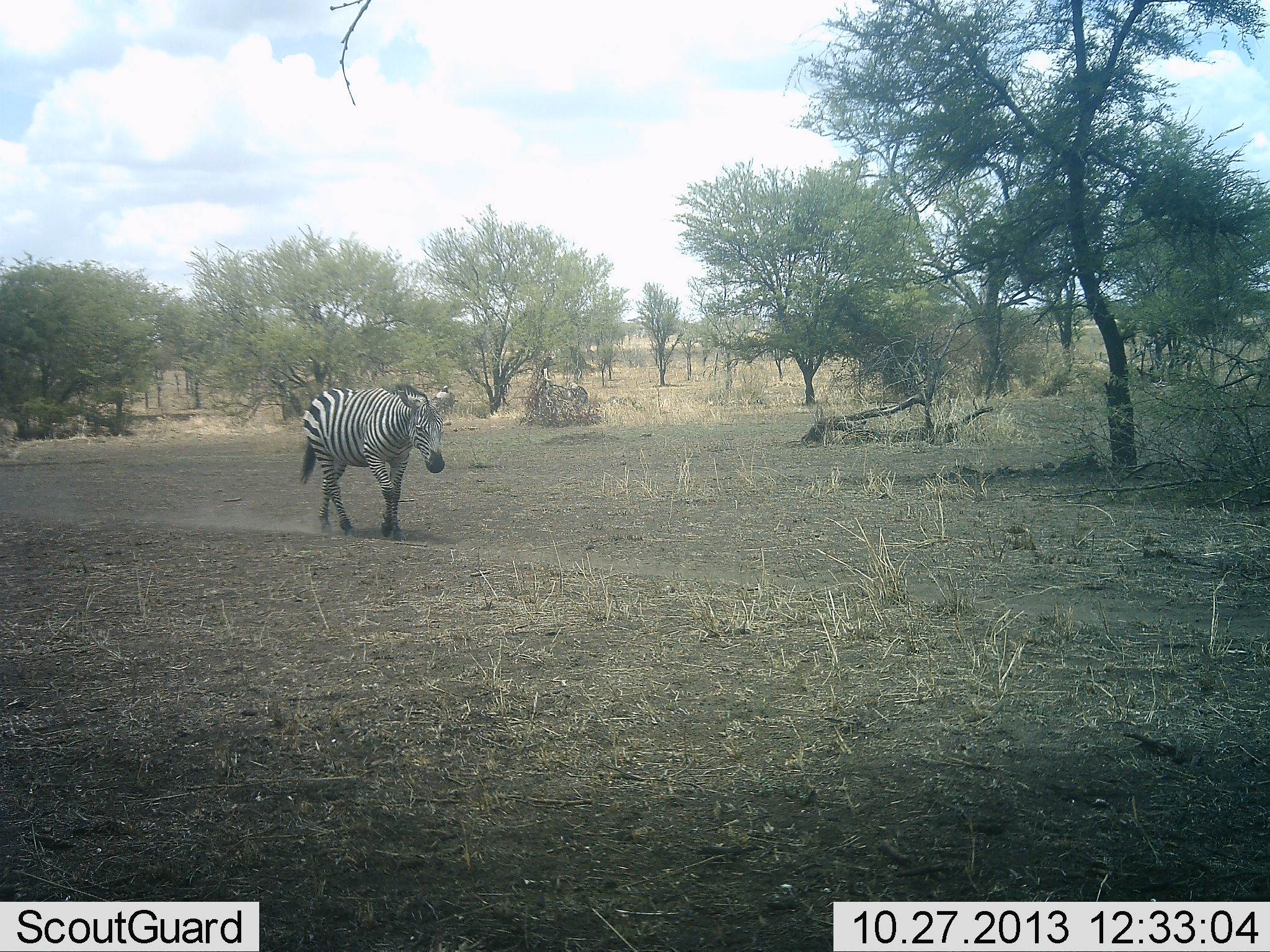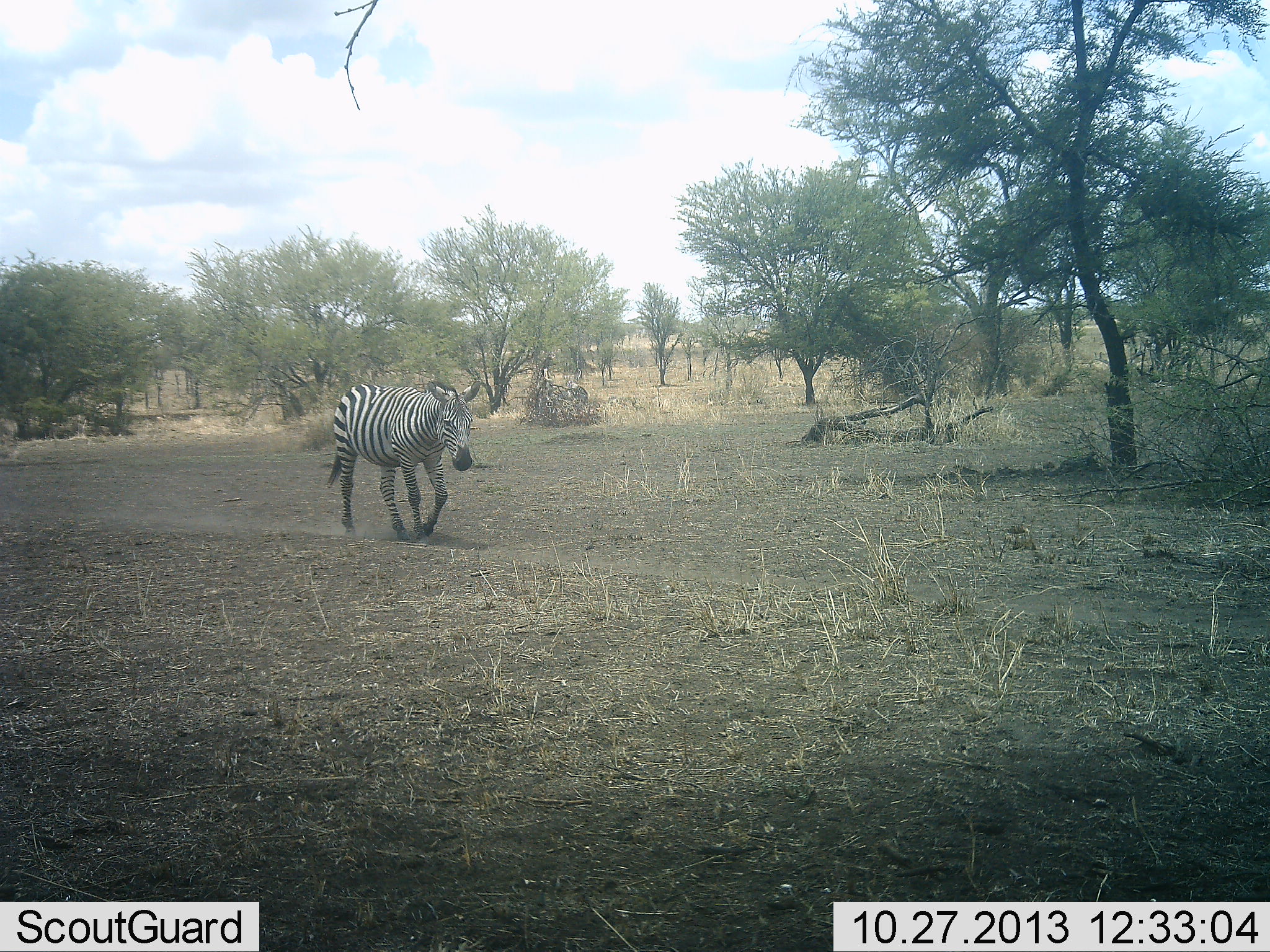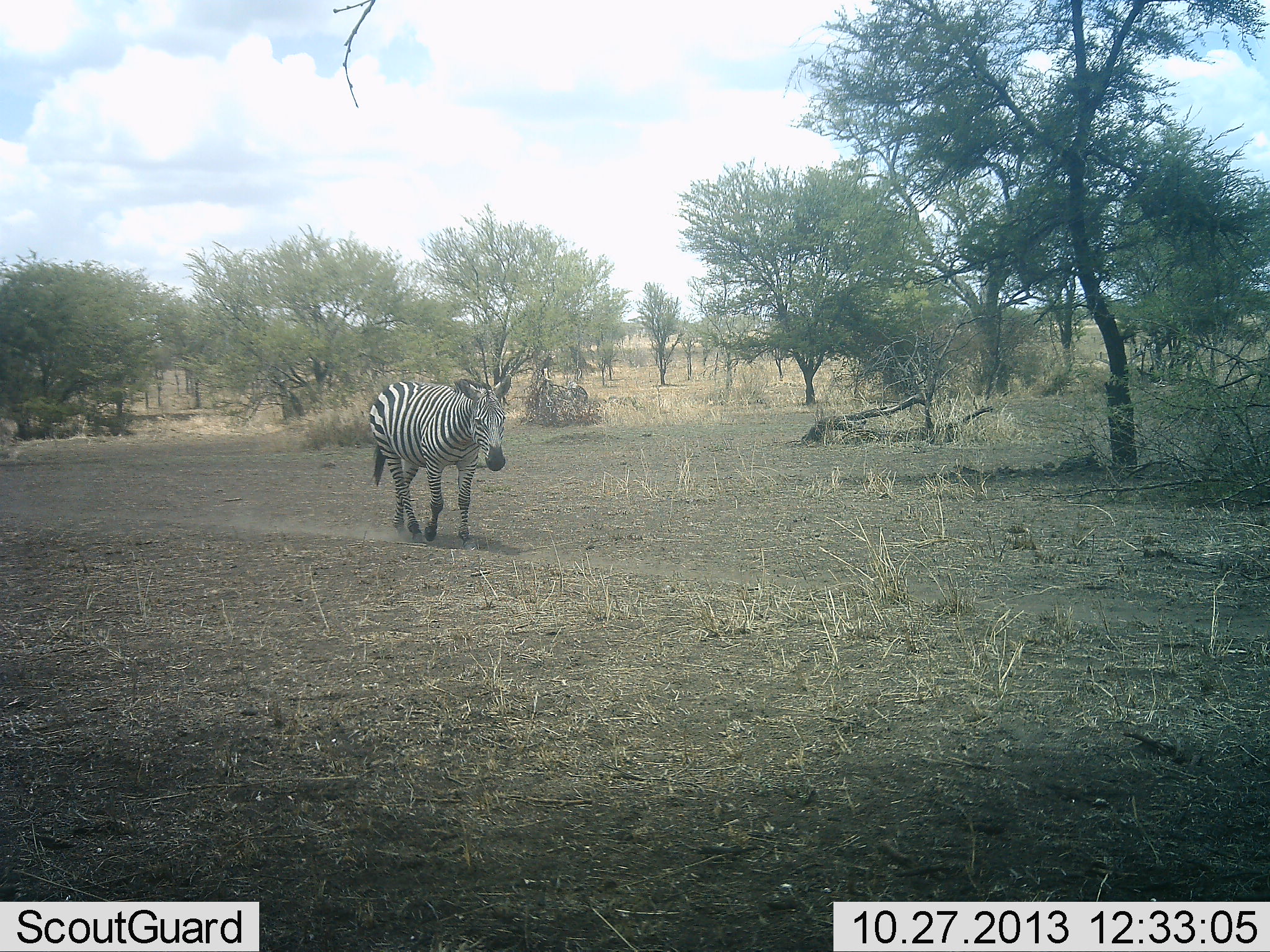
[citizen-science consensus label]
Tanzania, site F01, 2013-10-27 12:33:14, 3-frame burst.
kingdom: Animalia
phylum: Chordata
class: Mammalia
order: Perissodactyla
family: Equidae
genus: Equus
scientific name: Equus quagga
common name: plains zebra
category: zebra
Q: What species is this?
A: Zebra (plains zebra) (Equus quagga).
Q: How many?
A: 1.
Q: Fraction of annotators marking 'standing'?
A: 0%.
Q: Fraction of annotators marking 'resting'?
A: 0%.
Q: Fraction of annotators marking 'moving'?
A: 100%.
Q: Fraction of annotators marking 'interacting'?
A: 0%.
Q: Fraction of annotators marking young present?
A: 0%.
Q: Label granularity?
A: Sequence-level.